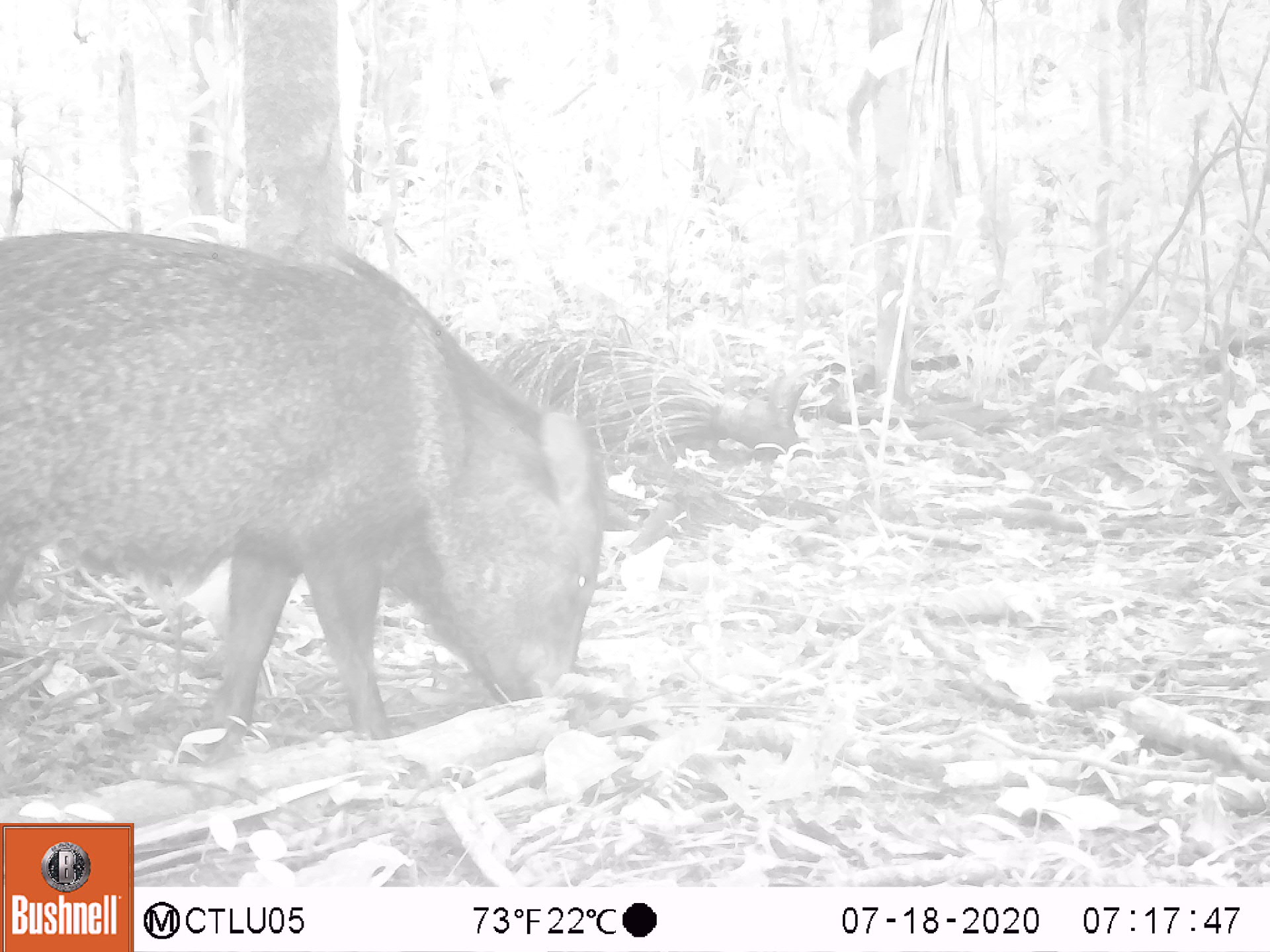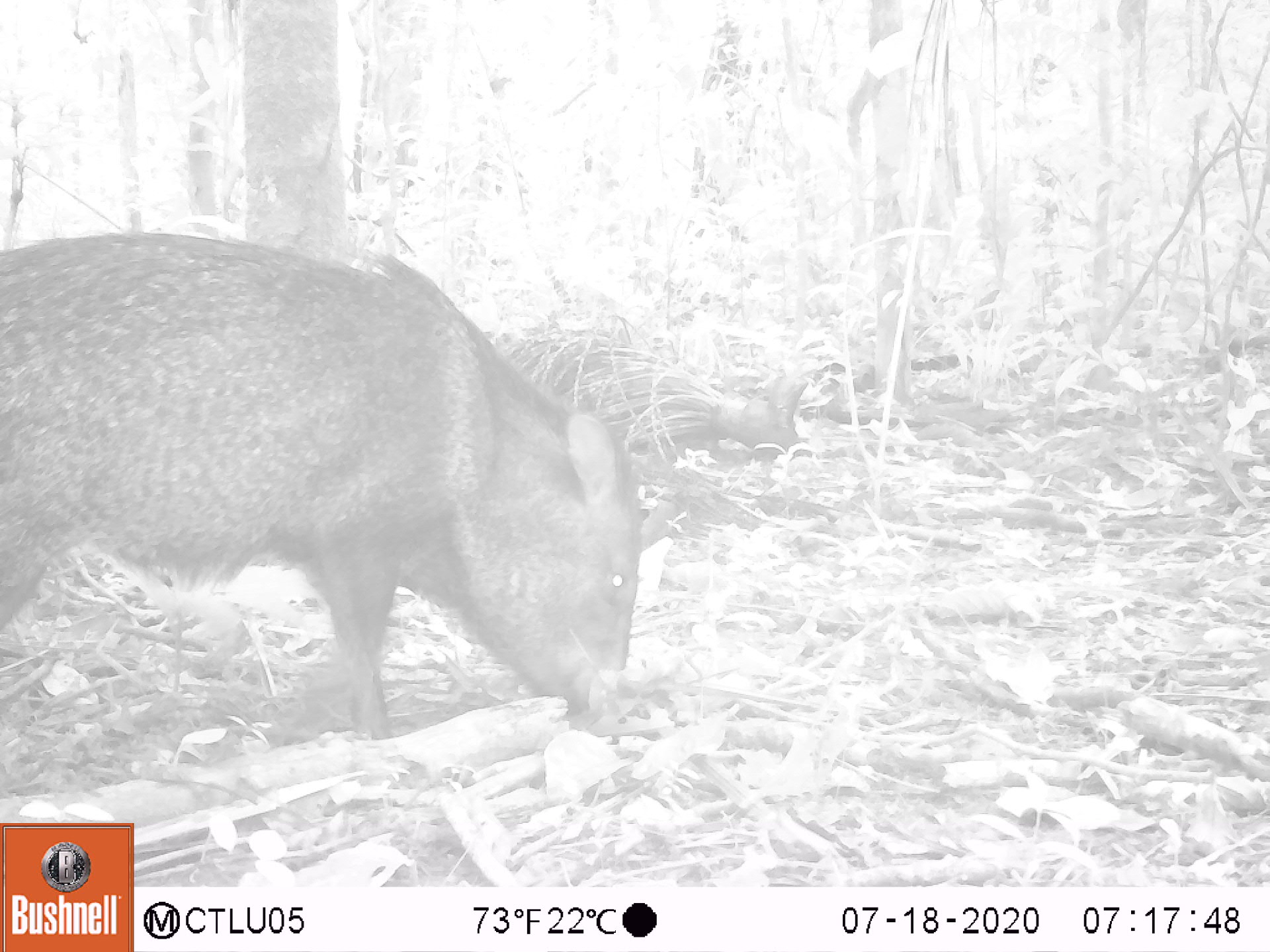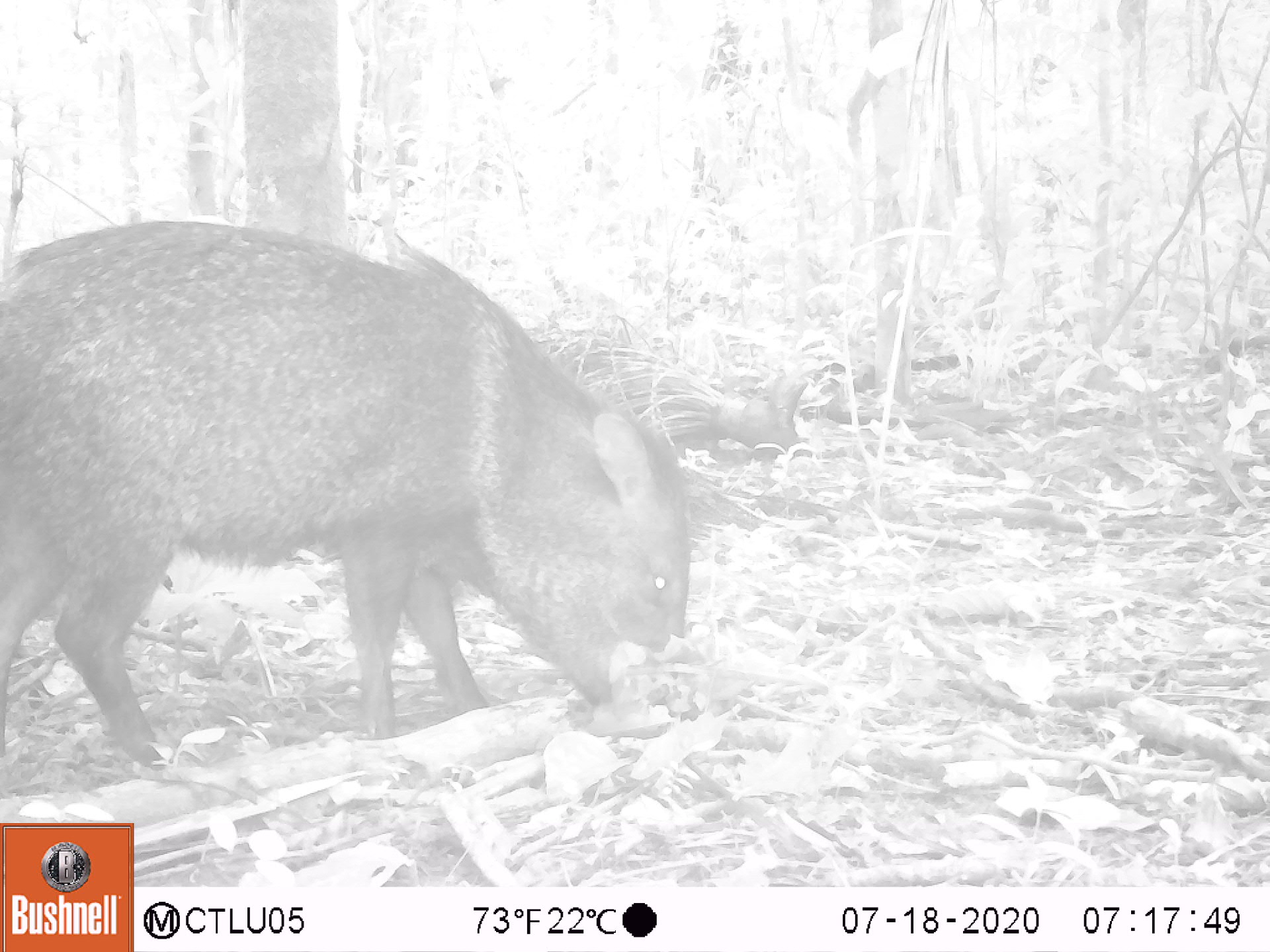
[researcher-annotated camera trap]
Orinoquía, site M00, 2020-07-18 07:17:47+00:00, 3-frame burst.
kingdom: Animalia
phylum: Chordata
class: Mammalia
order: Artiodactyla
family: Tayassuidae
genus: Pecari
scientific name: Pecari tajacu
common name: collared peccary